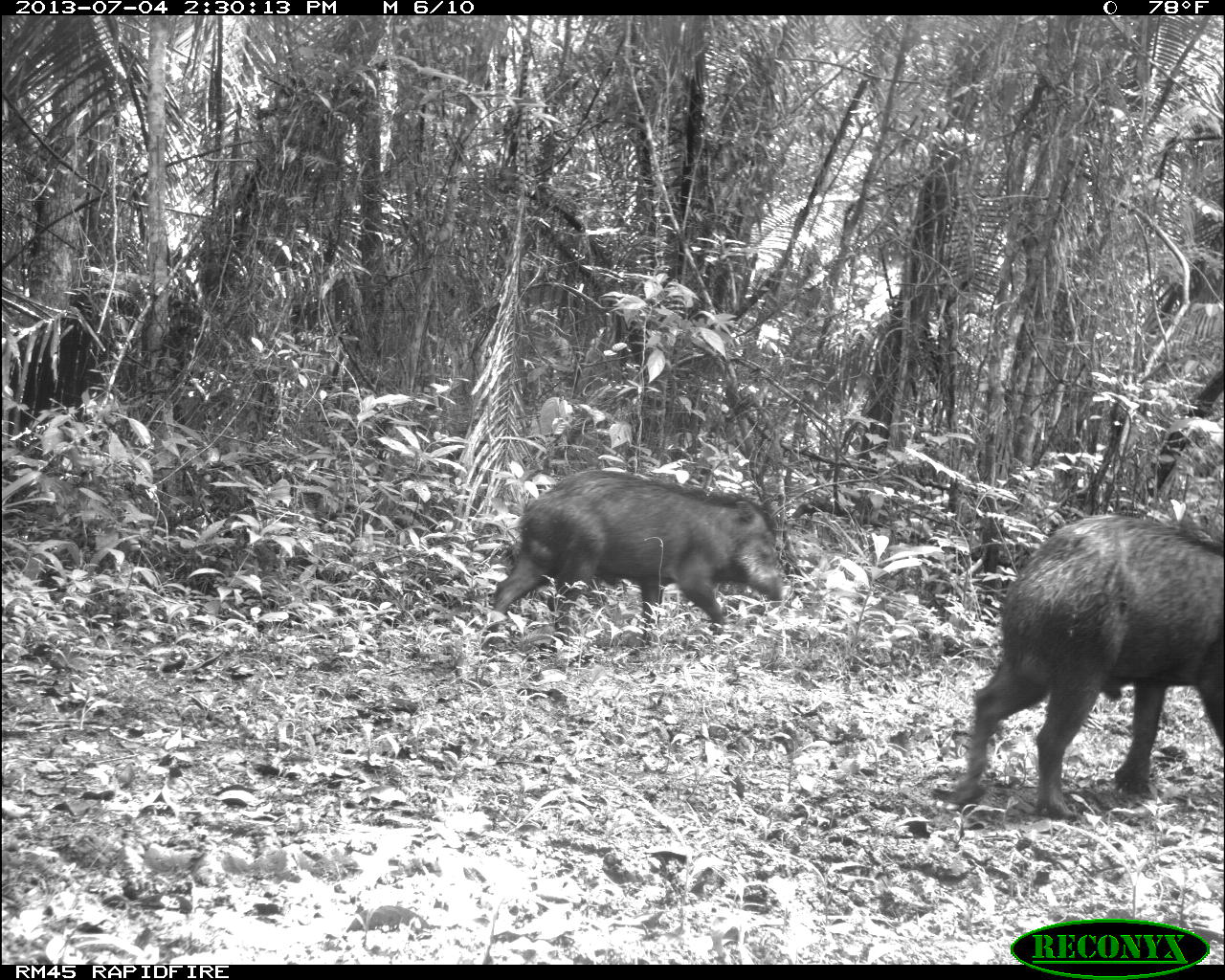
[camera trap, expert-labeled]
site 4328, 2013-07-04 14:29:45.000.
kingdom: Animalia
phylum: Chordata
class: Mammalia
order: Artiodactyla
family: Tayassuidae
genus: Tayassu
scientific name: Tayassu pecari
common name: white-lipped peccary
Tayassu pecari (white-lipped peccary), count 44.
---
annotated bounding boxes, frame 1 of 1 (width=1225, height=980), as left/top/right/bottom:
tayassu pecari: 945/507/1225/823; 481/466/788/666